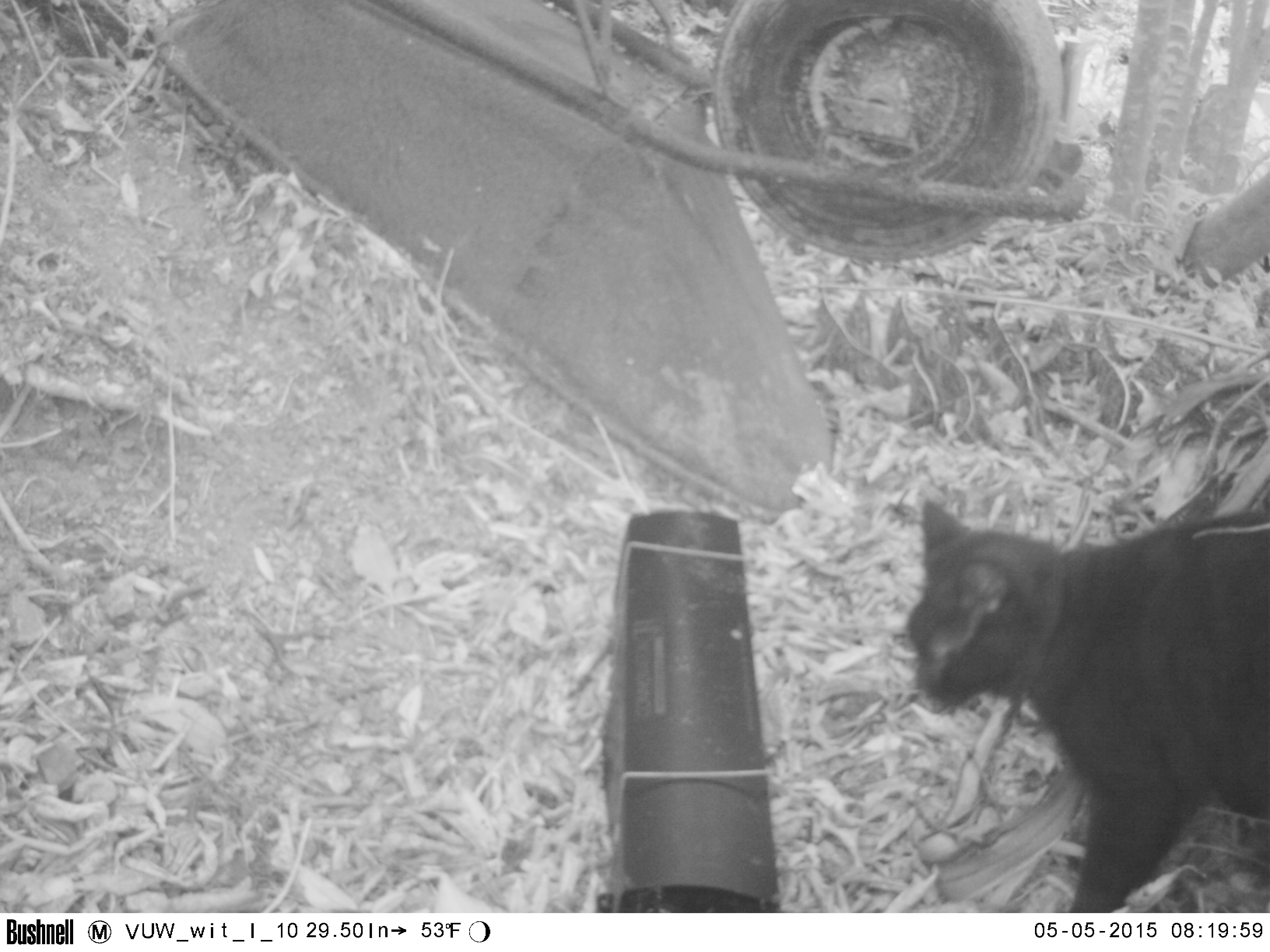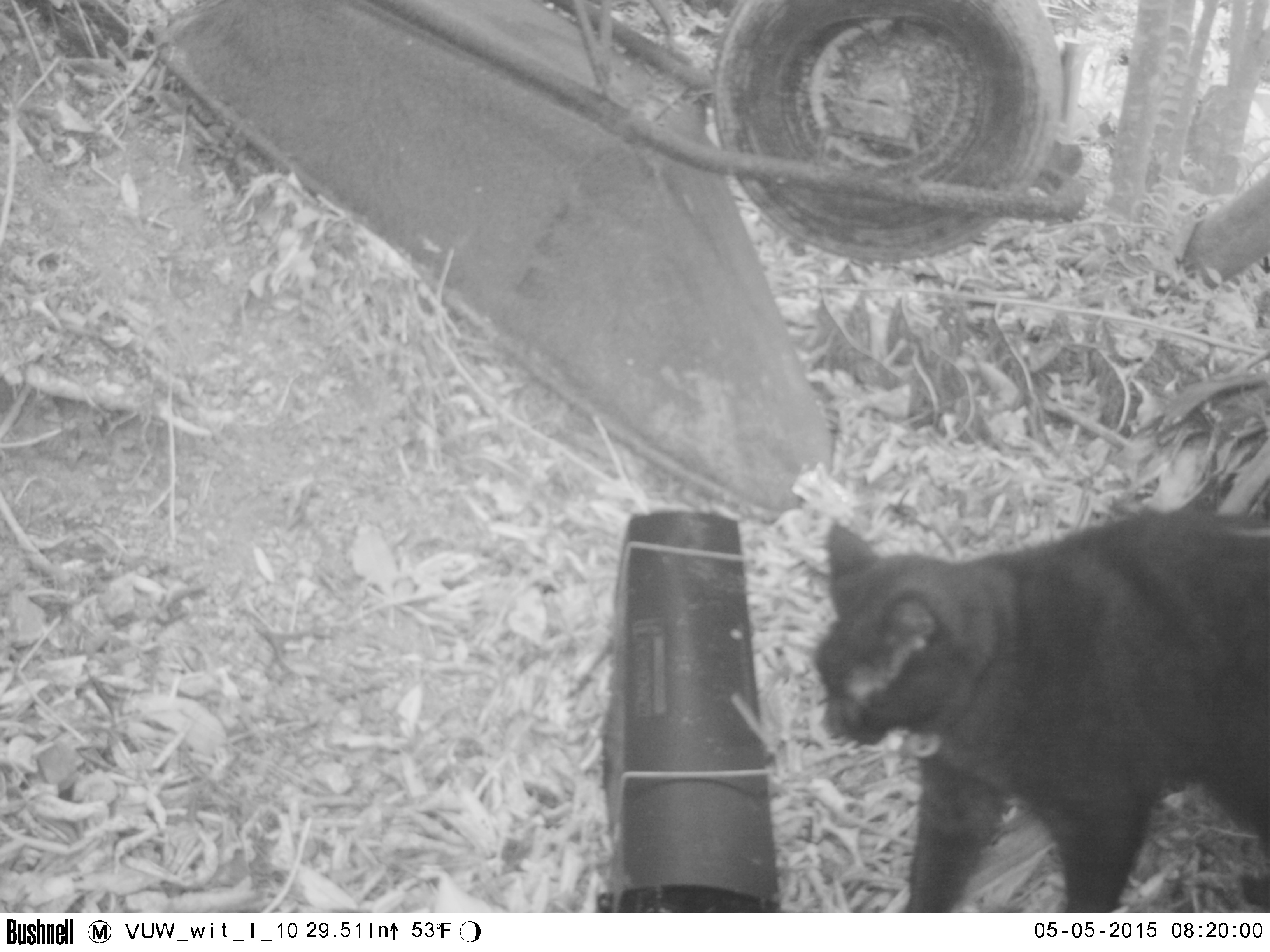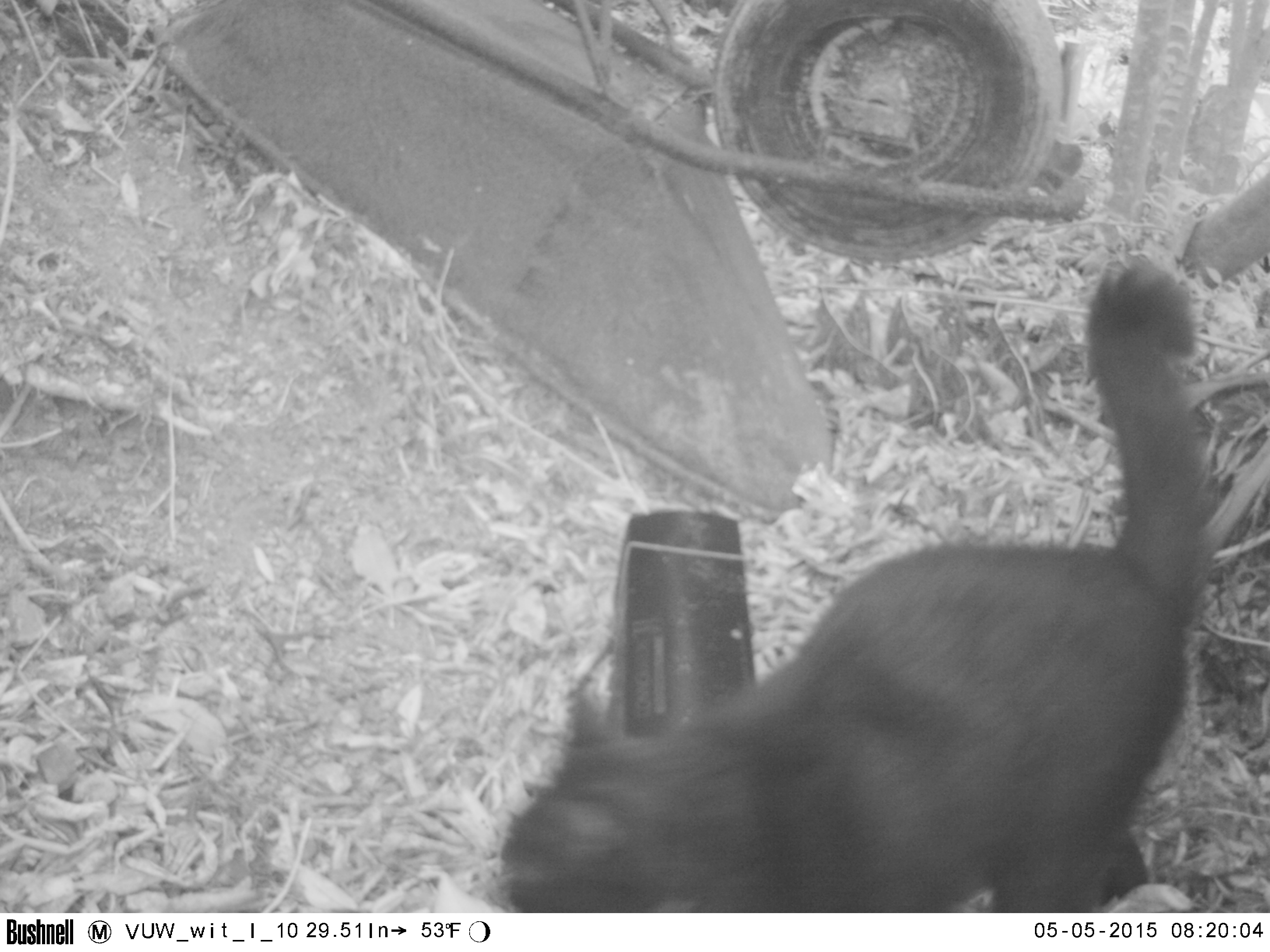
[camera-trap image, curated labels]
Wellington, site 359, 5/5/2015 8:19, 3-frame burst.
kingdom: Animalia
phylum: Chordata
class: Mammalia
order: Carnivora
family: Felidae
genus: Felis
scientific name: Felis catus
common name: cat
Cat (Felis catus).